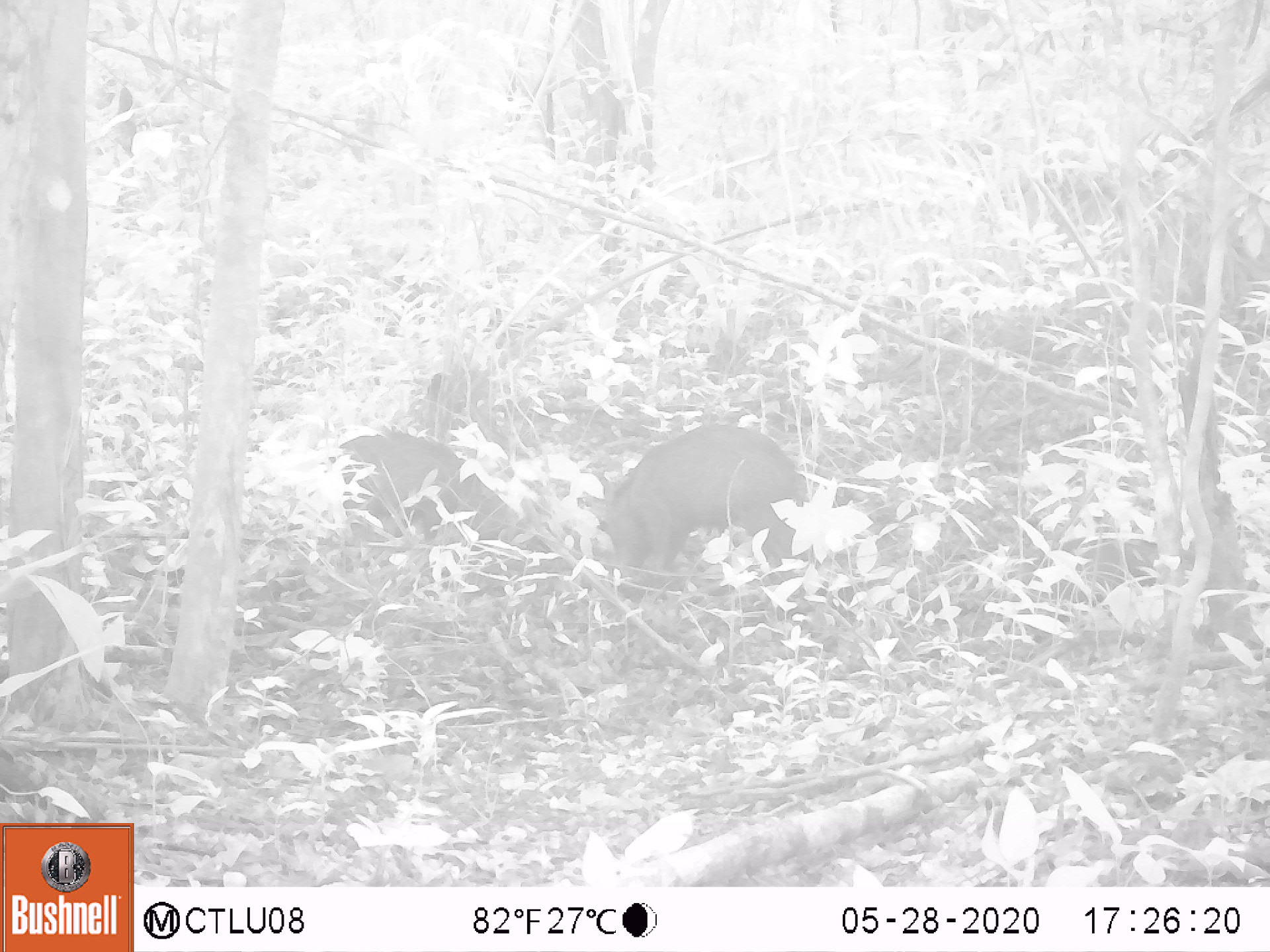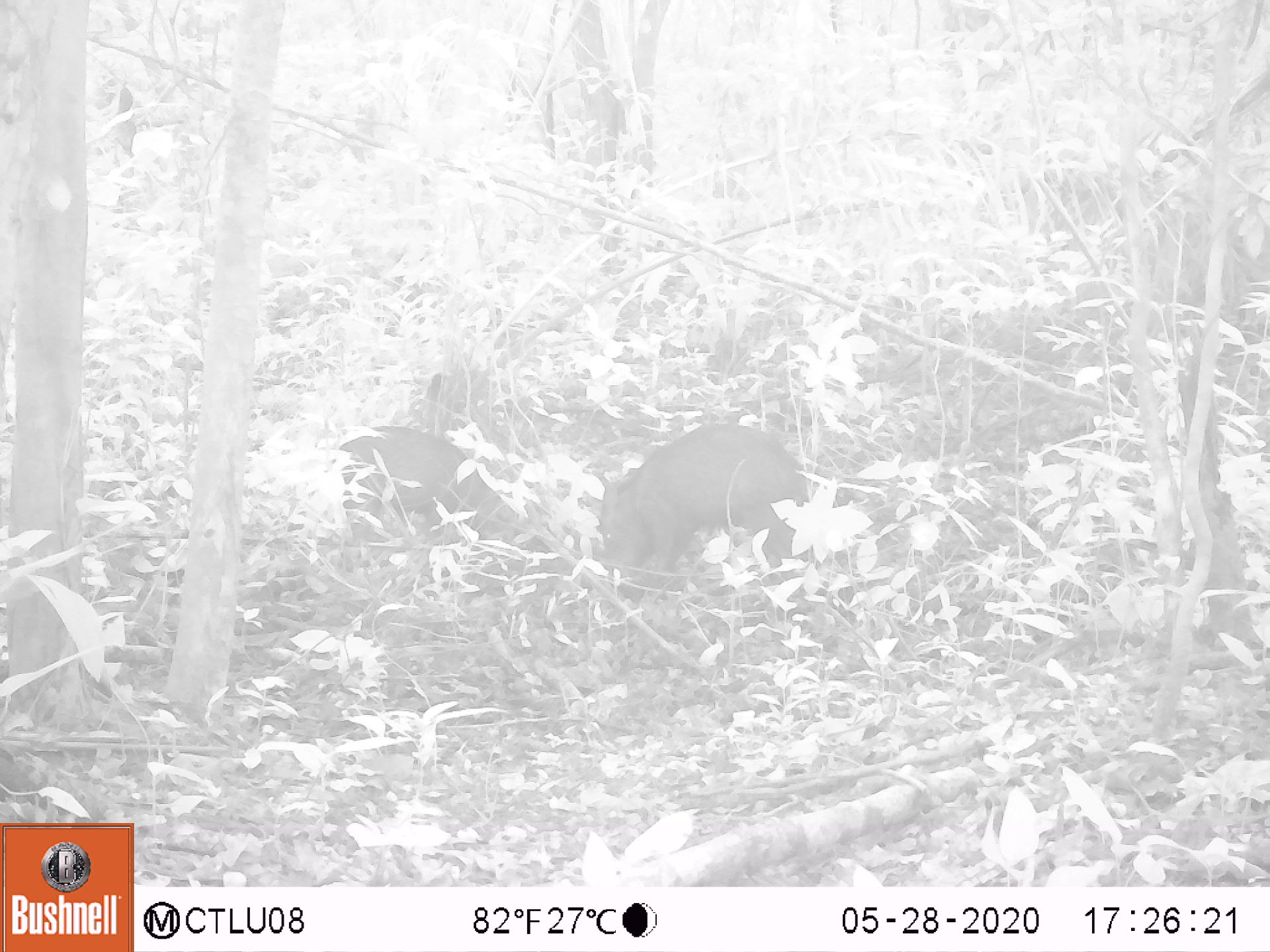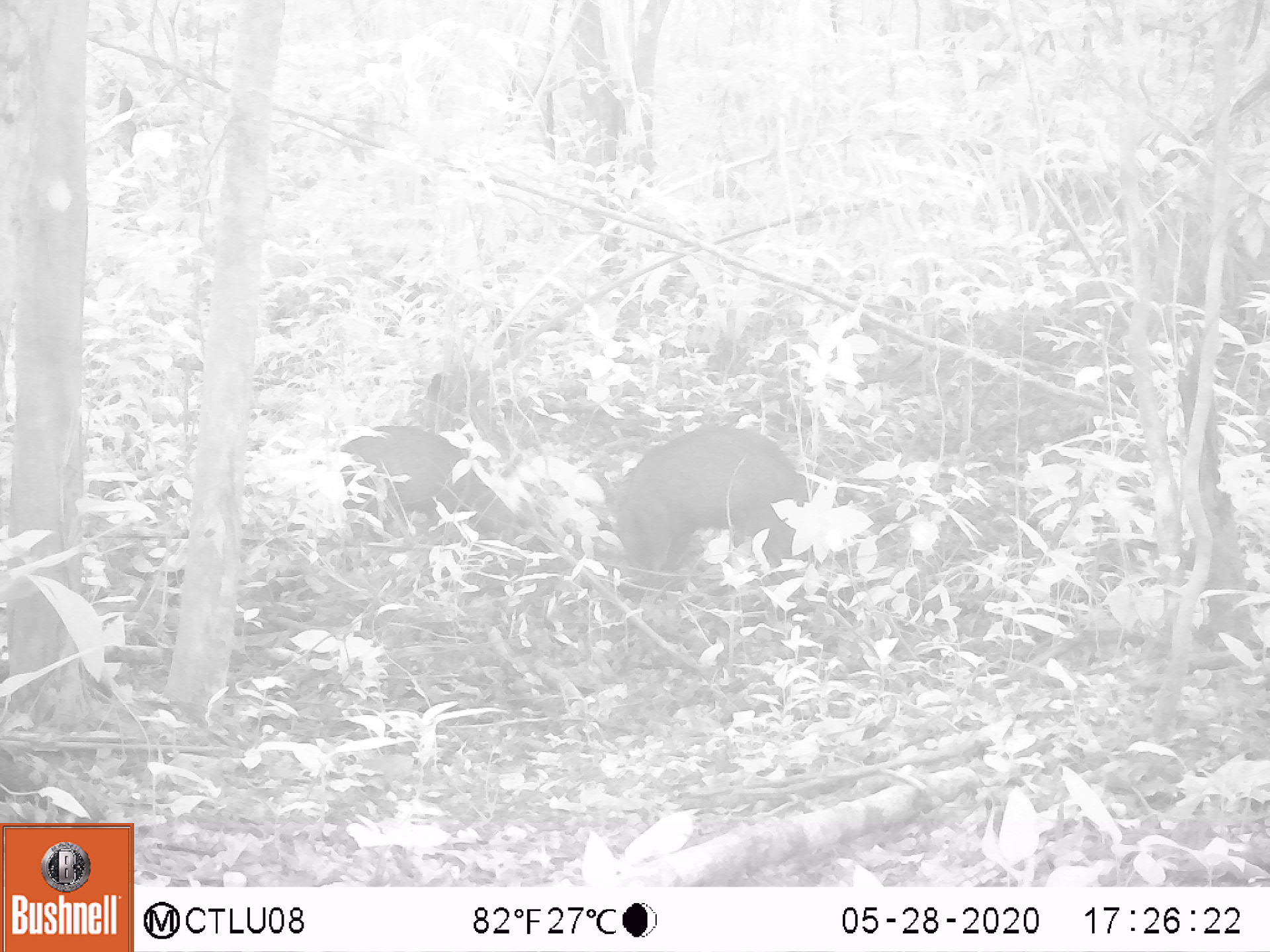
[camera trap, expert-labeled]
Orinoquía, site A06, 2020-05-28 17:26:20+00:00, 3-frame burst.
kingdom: Animalia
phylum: Chordata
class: Mammalia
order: Artiodactyla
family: Tayassuidae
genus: Pecari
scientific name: Pecari tajacu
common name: collared peccary